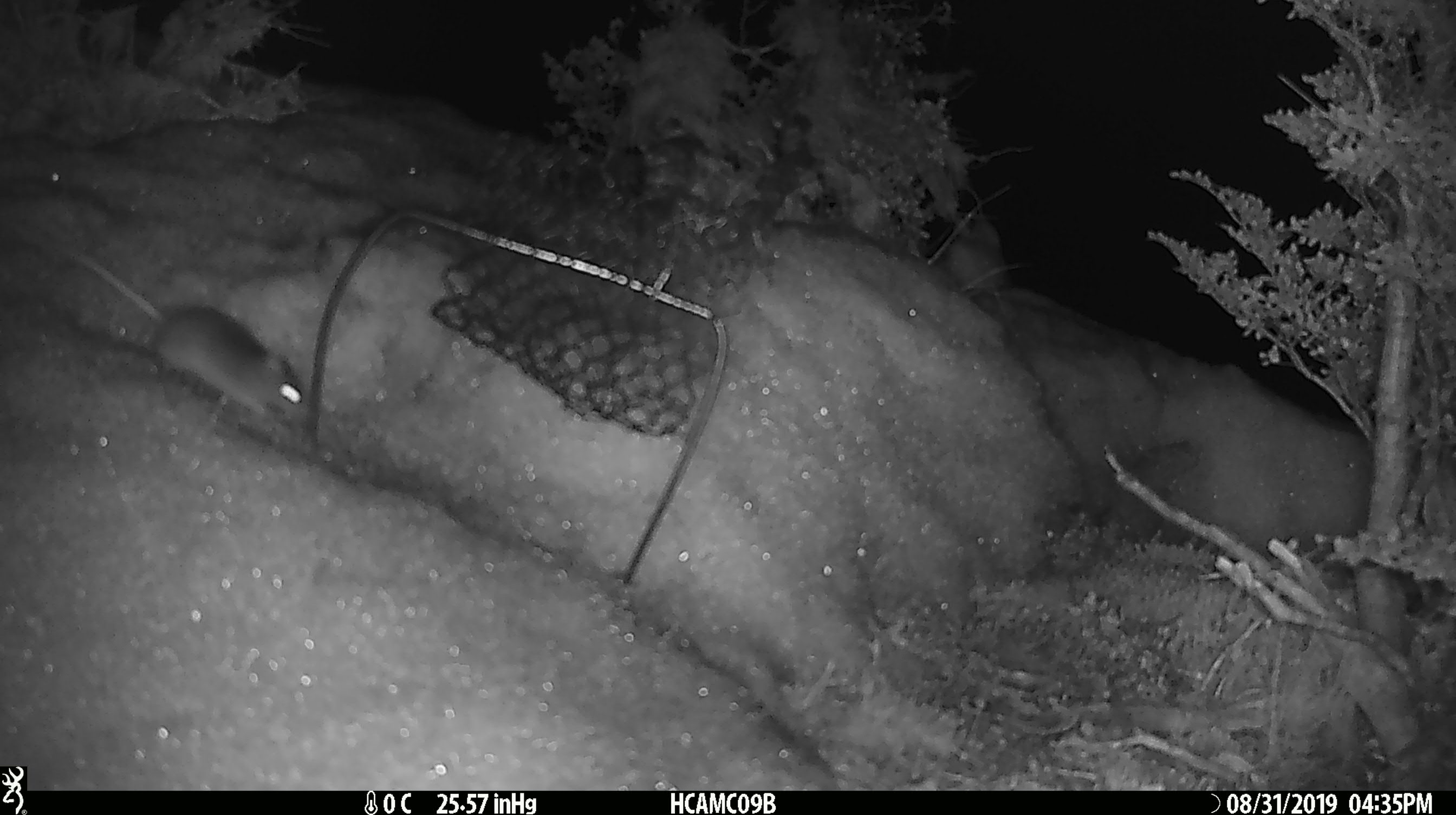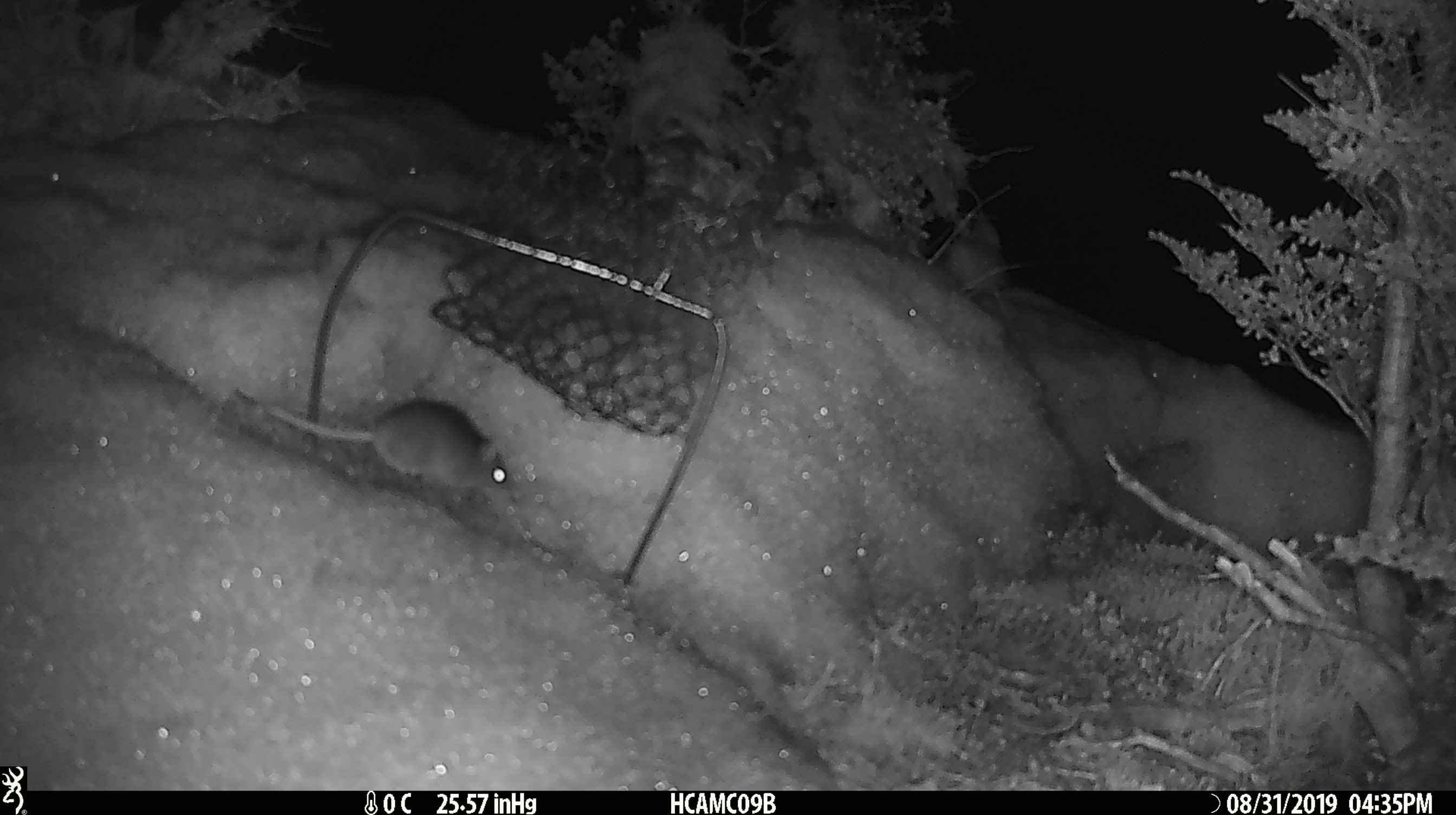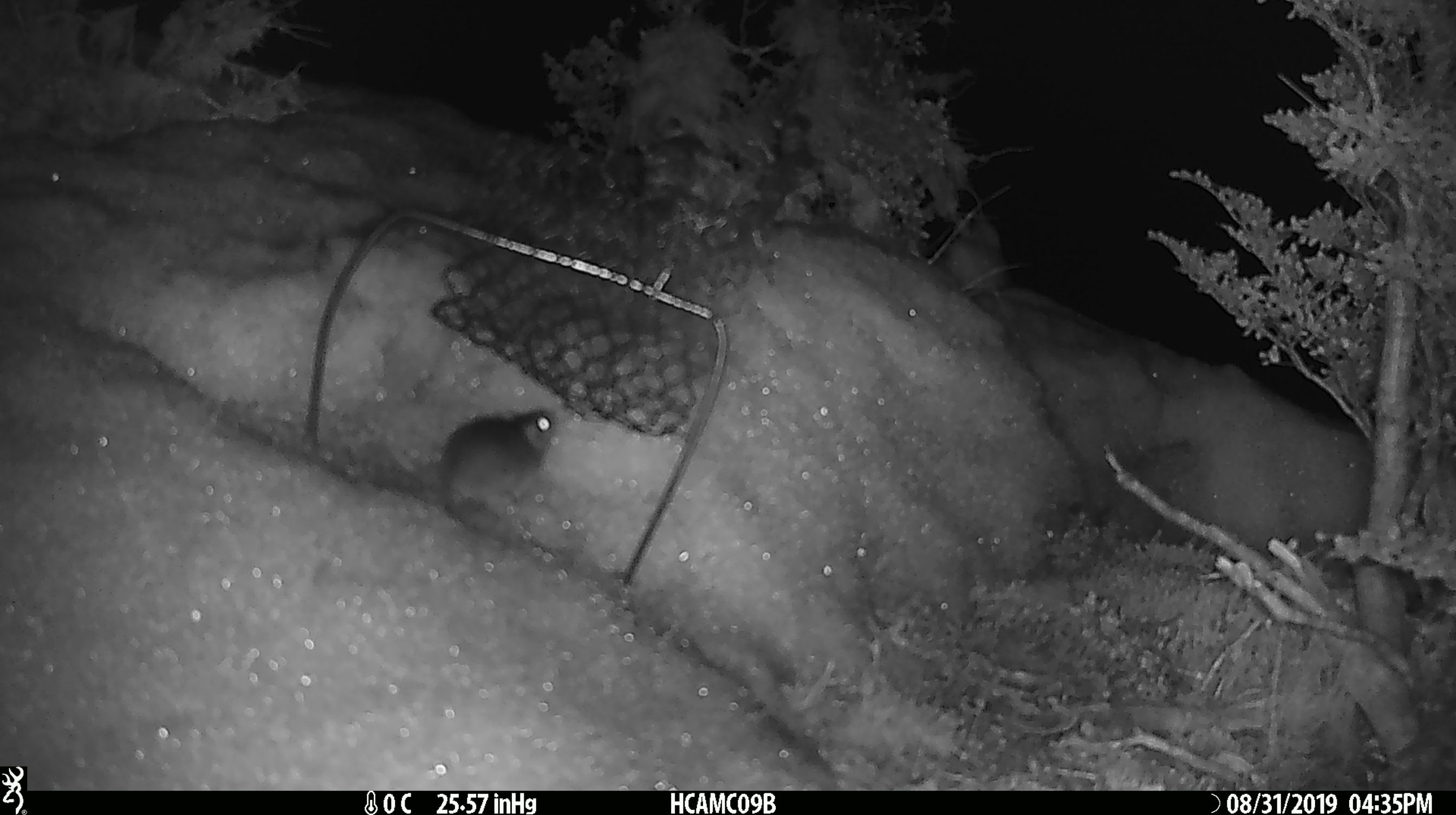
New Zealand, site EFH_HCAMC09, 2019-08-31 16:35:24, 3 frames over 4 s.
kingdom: Animalia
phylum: Chordata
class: Mammalia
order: Rodentia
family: Muridae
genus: Mus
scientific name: Mus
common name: mouse